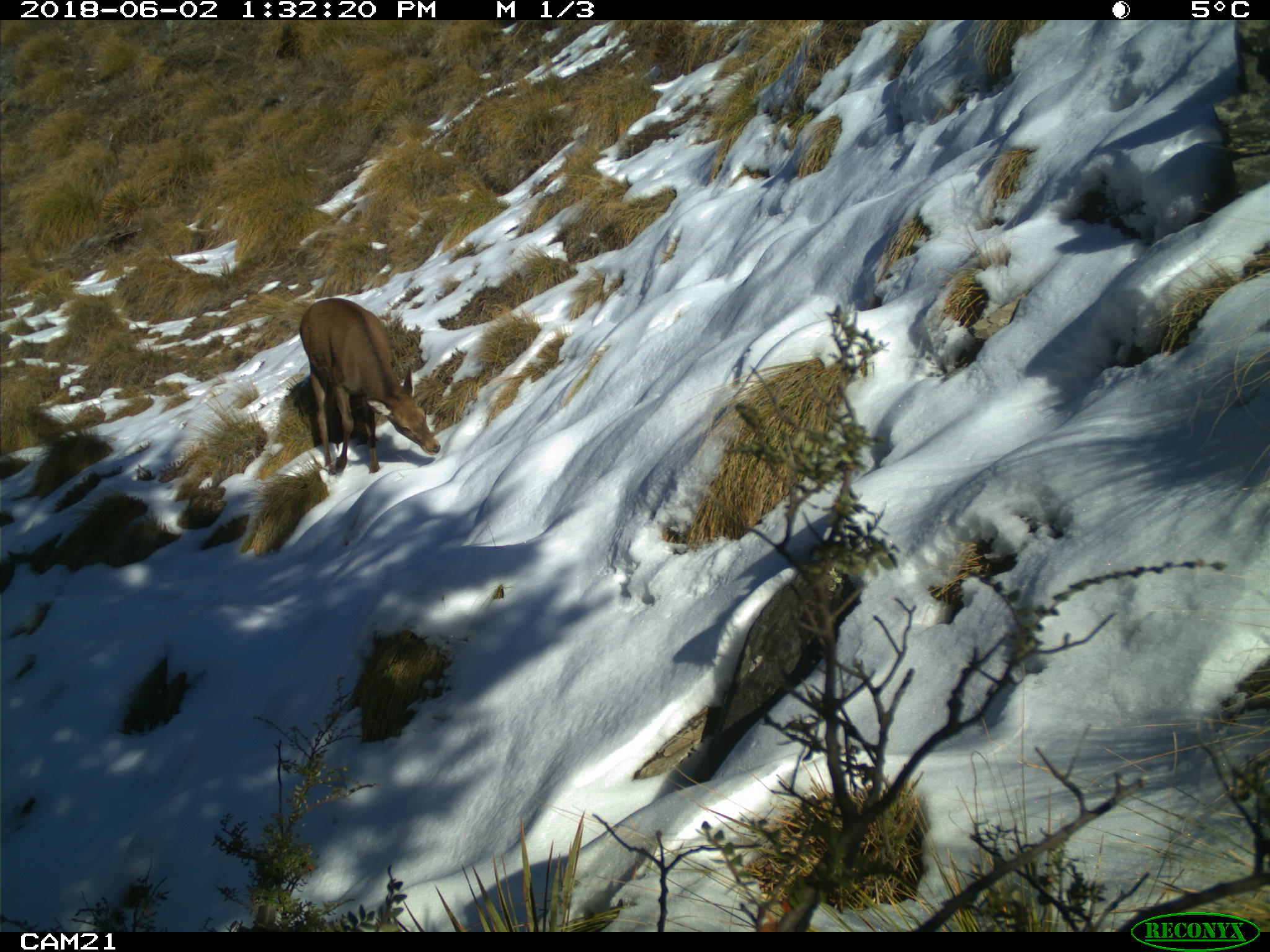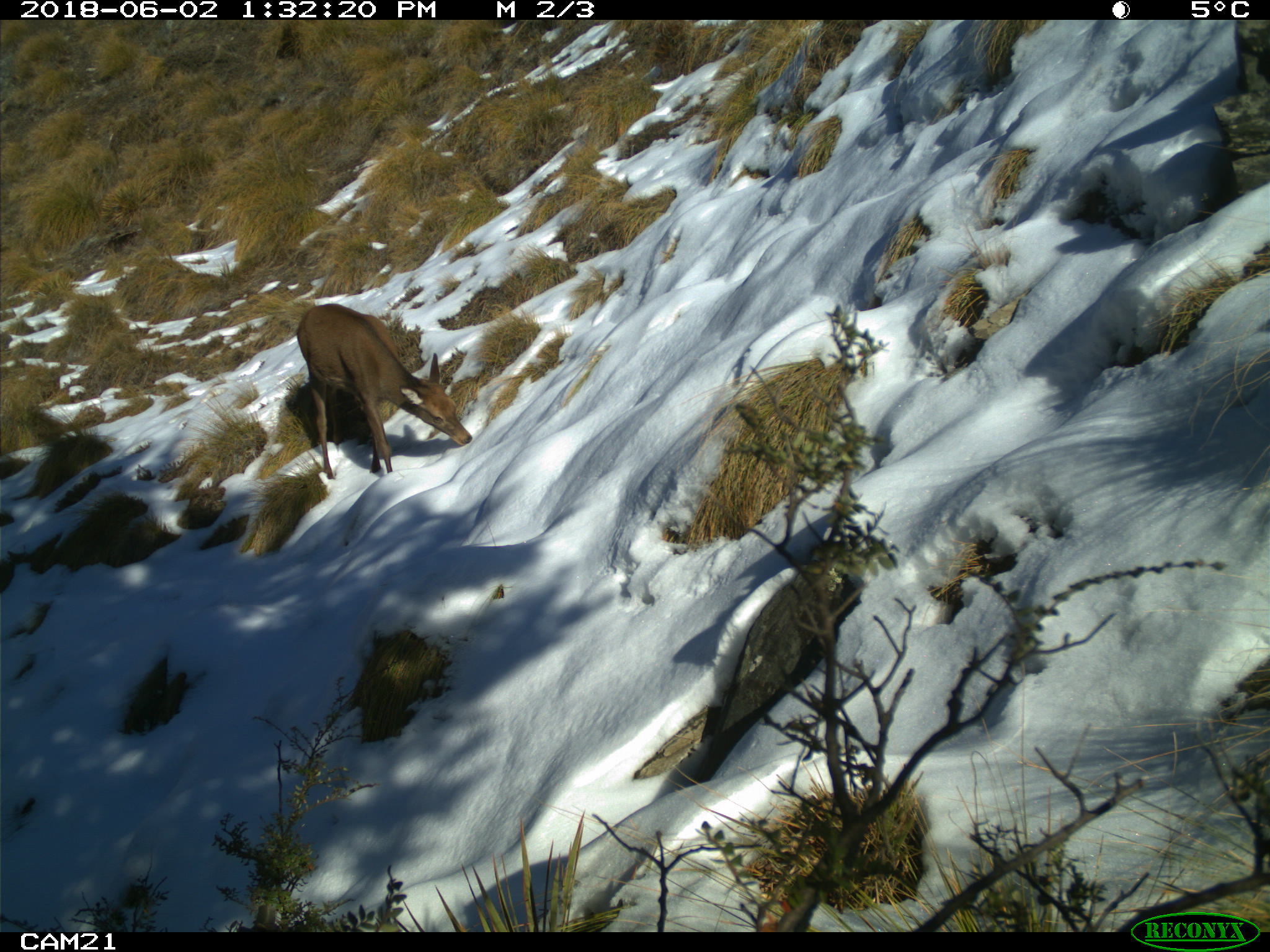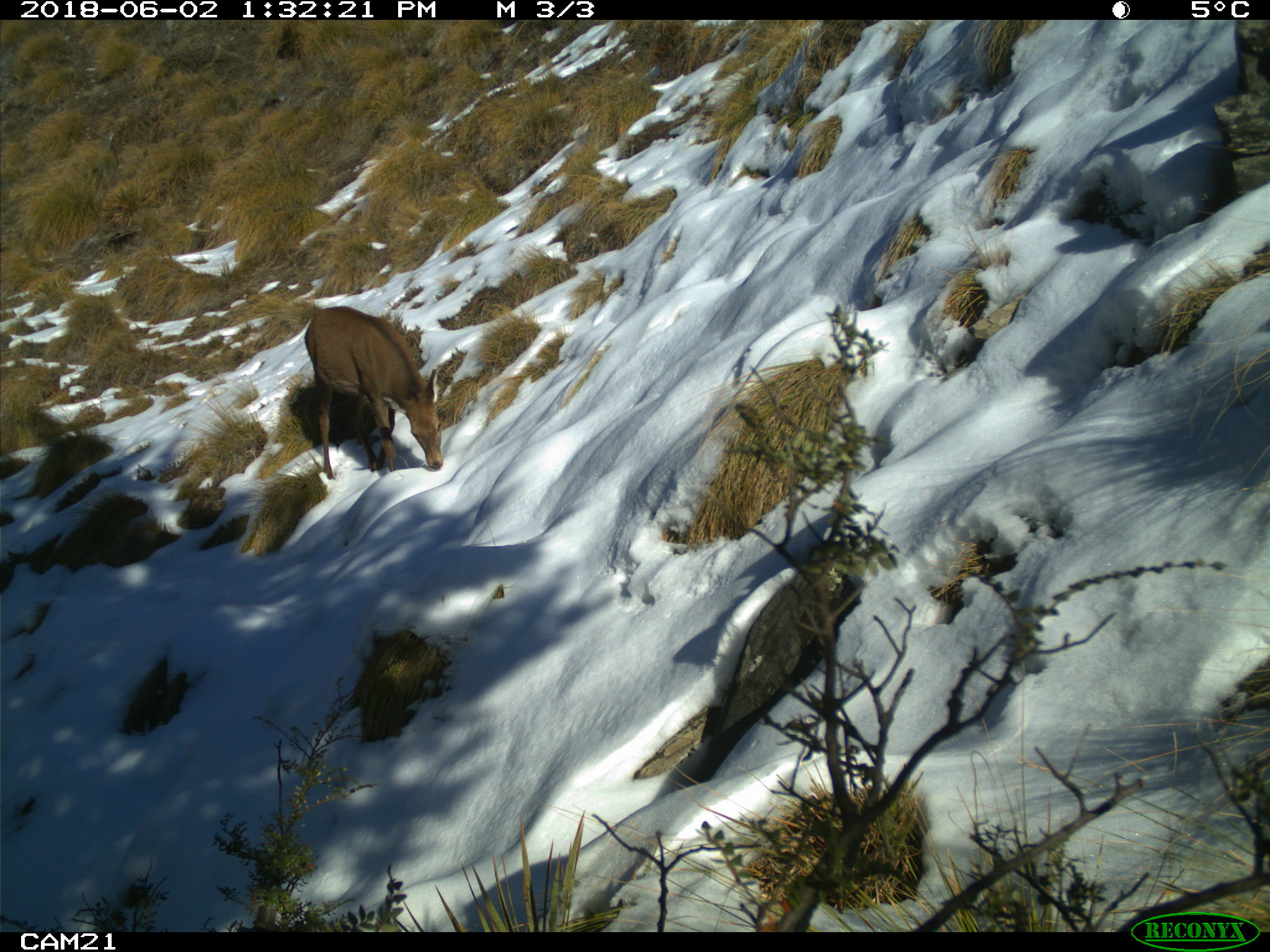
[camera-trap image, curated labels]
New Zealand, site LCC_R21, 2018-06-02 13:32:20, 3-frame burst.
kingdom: Animalia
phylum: Chordata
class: Mammalia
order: Artiodactyla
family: Cervidae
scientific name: Cervidae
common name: deer